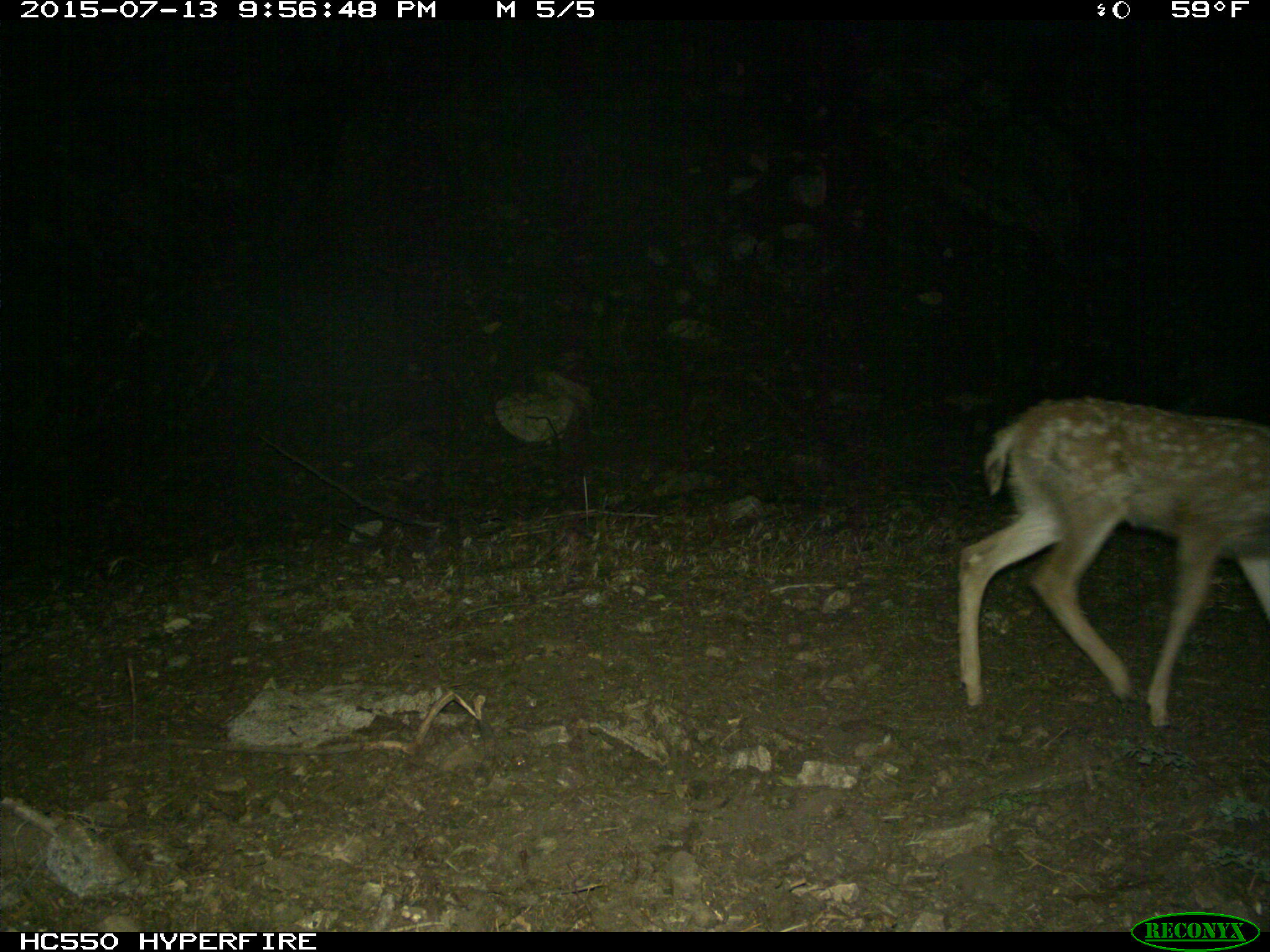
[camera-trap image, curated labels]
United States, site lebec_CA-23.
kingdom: Animalia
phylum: Chordata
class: Mammalia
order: Artiodactyla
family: Cervidae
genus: Odocoileus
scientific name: Odocoileus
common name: deer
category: unidentified deer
Unidentified deer (deer) (Odocoileus).